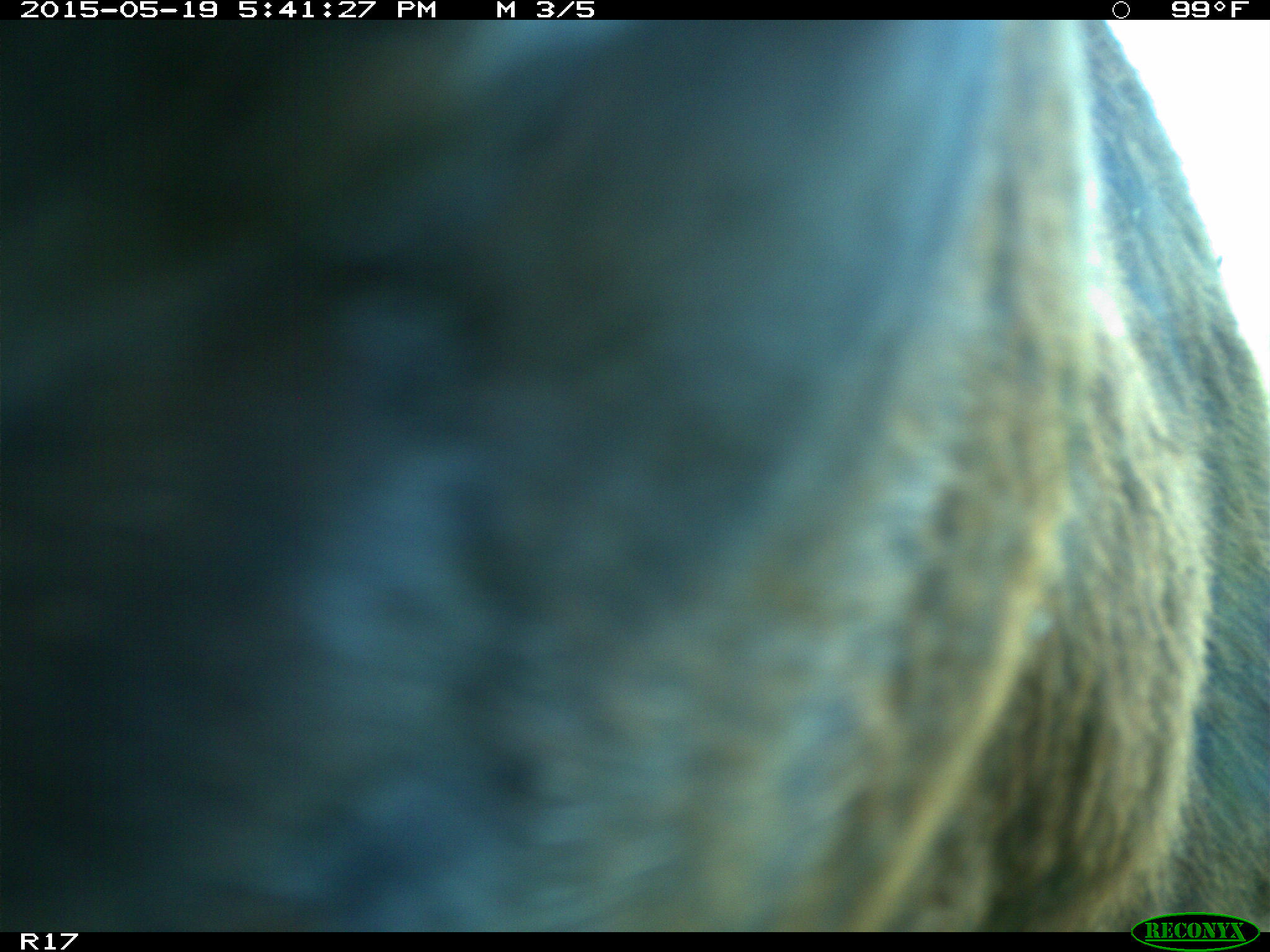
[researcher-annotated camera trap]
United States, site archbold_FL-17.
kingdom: Animalia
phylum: Chordata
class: Mammalia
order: Artiodactyla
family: Bovidae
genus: Bos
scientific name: Bos taurus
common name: domestic cow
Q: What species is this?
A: Bos taurus (domestic cow).